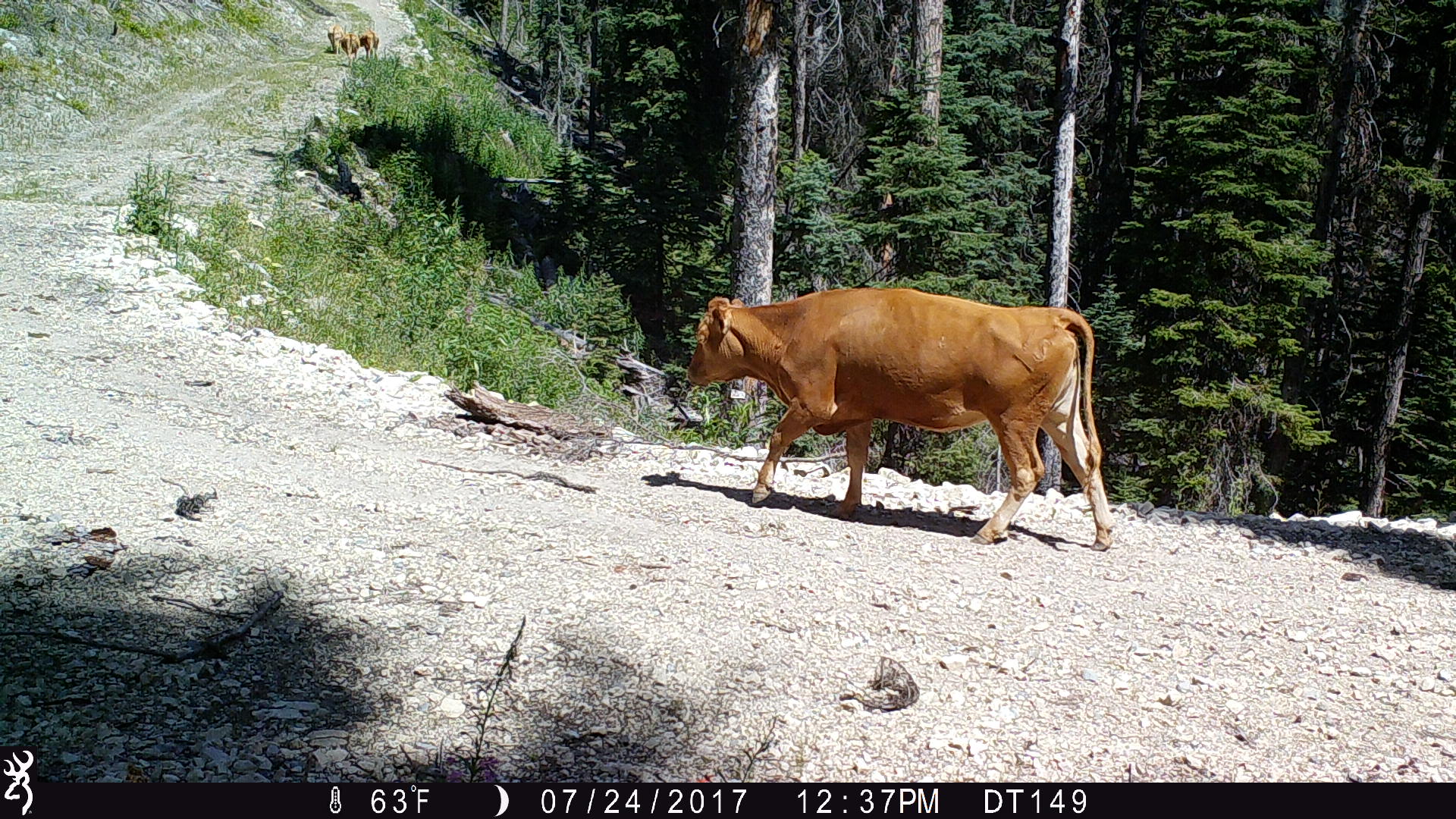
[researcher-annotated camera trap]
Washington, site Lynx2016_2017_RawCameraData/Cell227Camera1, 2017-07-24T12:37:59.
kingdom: Animalia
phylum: Chordata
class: Mammalia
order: Artiodactyla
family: Bovidae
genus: Bos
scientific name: Bos taurus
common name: domestic cattle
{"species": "domestic cattle (Bos taurus)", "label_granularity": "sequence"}